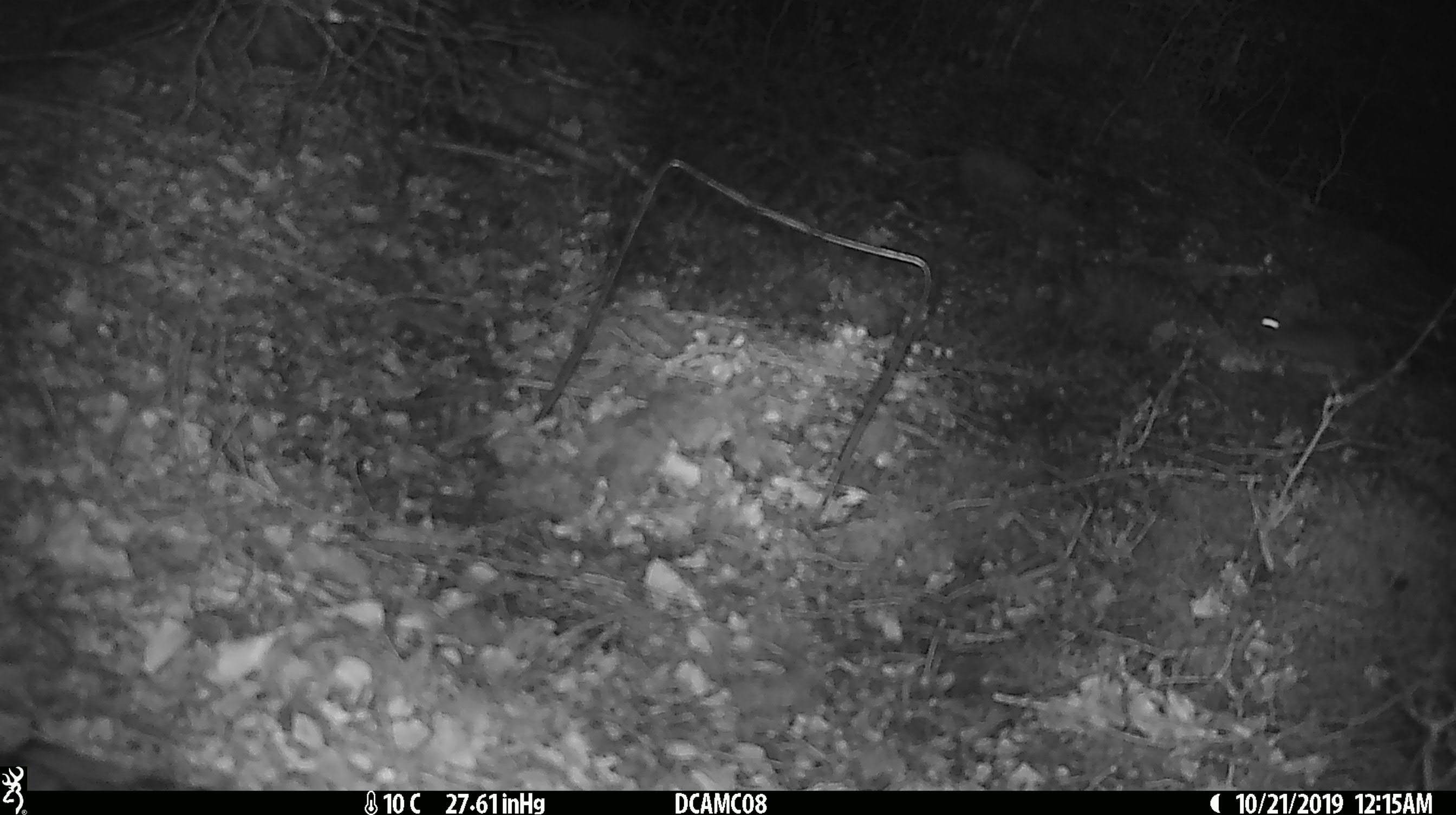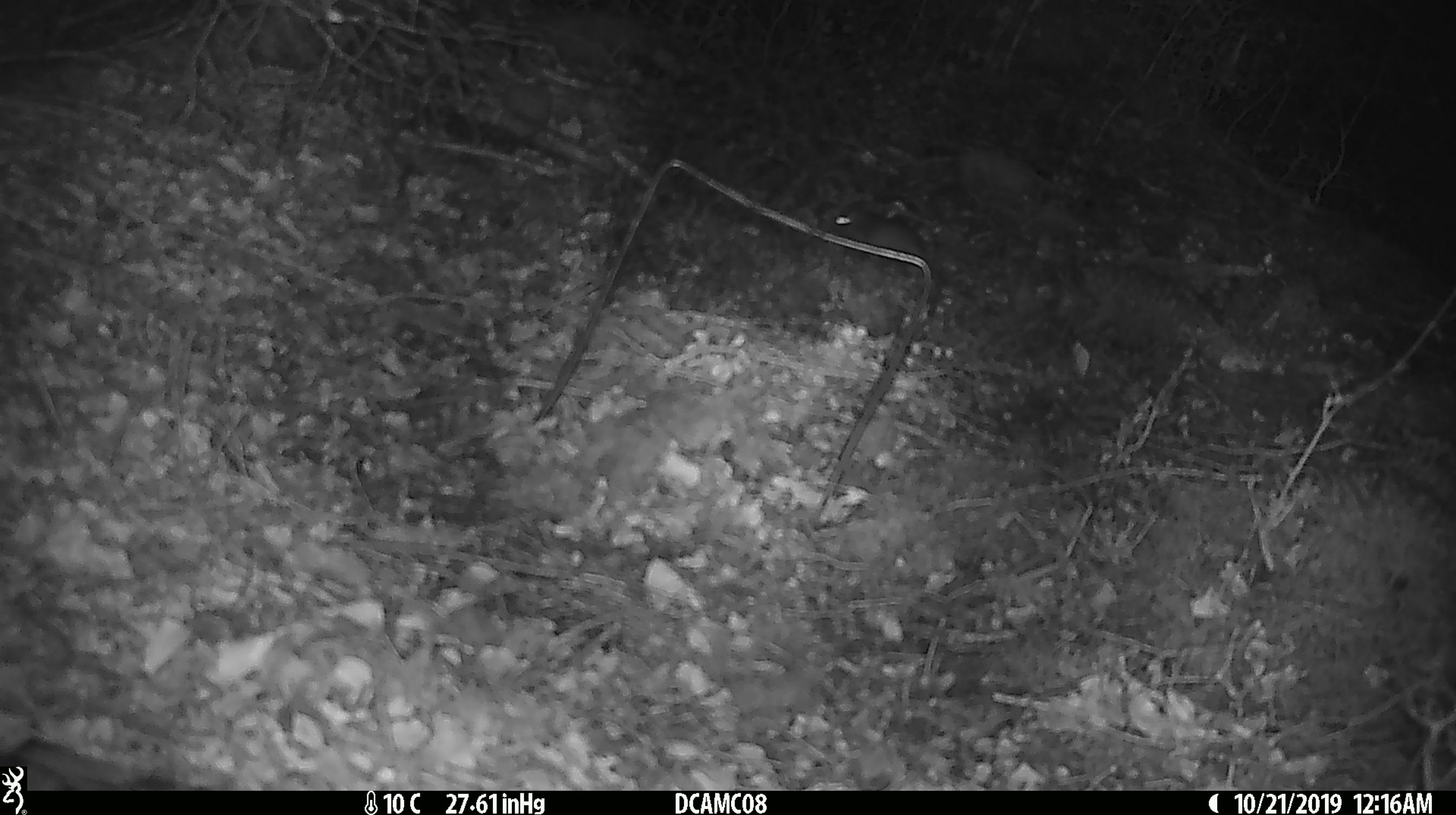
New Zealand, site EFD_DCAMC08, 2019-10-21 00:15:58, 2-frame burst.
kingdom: Animalia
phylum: Chordata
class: Mammalia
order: Rodentia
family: Muridae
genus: Mus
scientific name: Mus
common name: mouse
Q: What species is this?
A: Mouse (Mus).